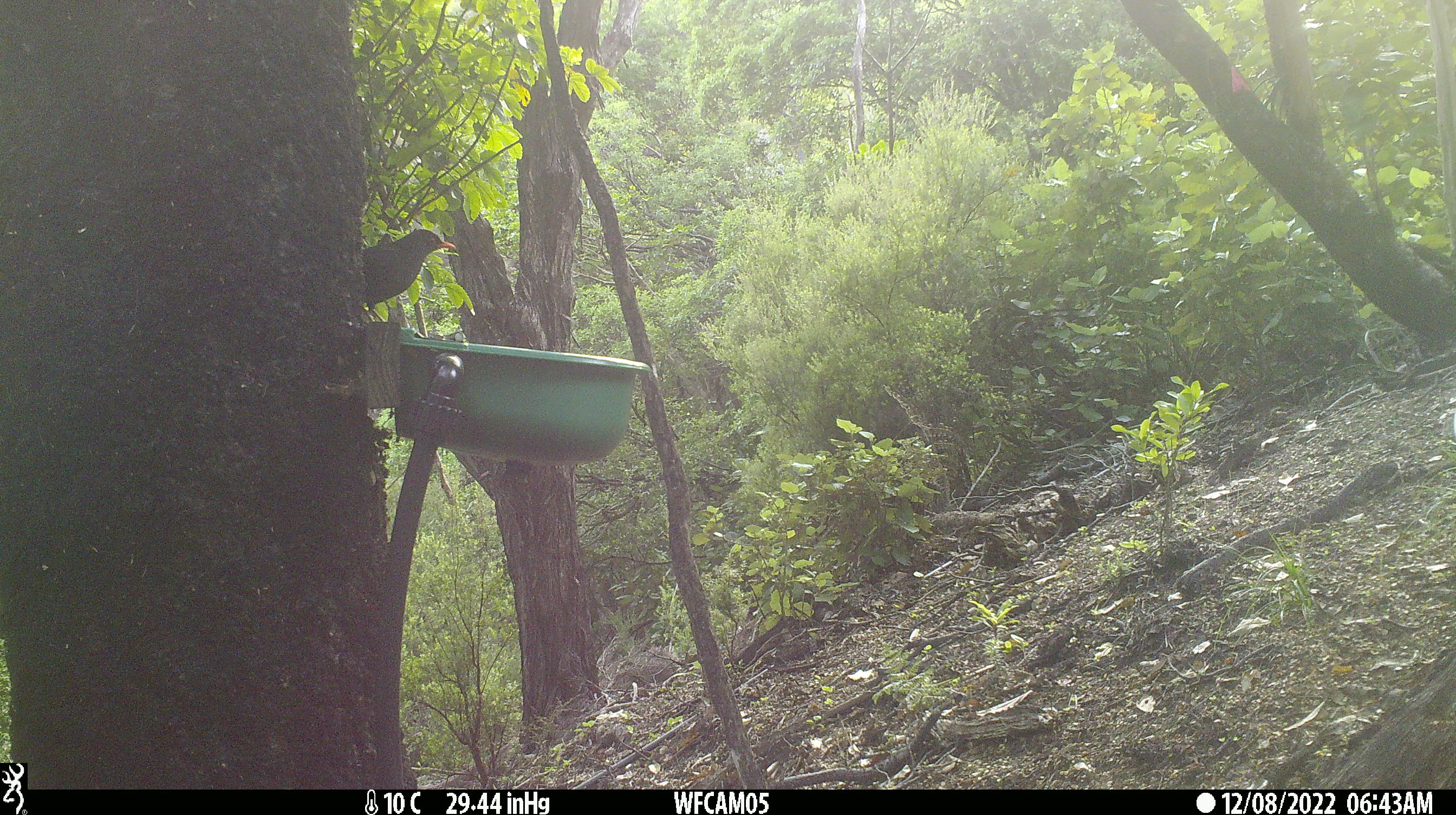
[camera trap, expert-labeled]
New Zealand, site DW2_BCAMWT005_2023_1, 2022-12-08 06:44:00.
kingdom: Animalia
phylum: Chordata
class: Aves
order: Passeriformes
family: Turdidae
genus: Turdus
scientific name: Turdus merula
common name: eurasian blackbird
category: blackbird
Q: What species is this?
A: Blackbird (eurasian blackbird) (Turdus merula).